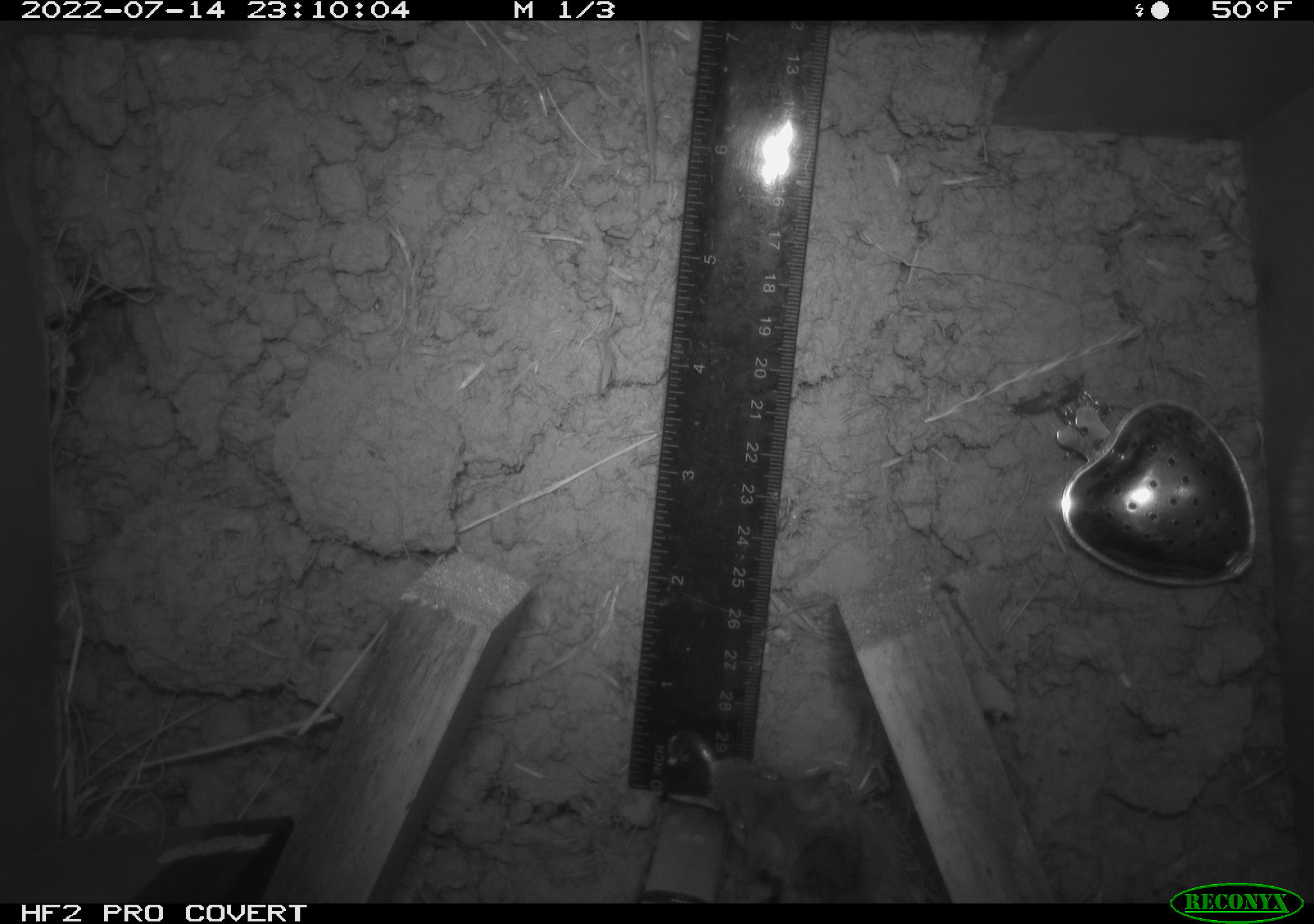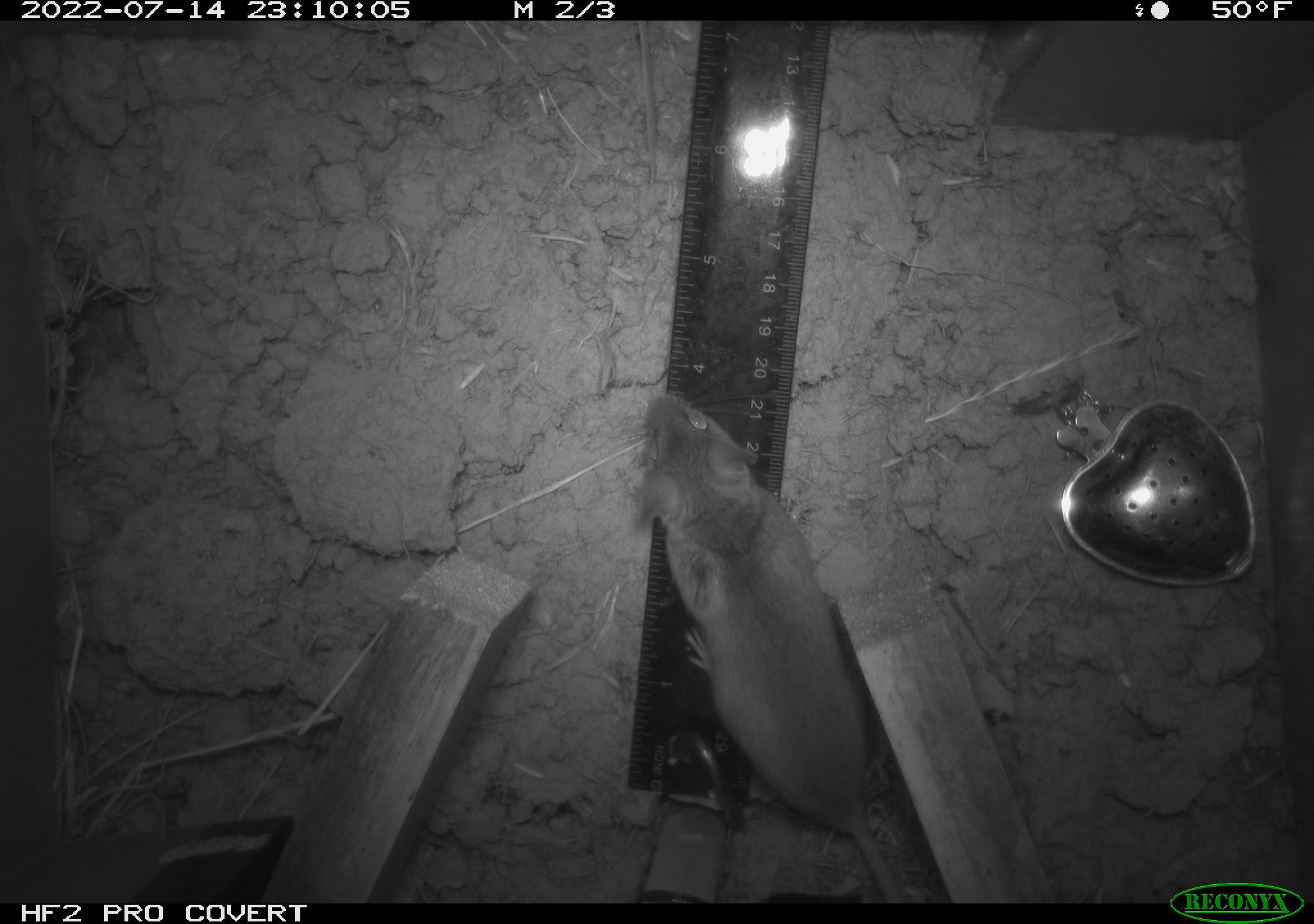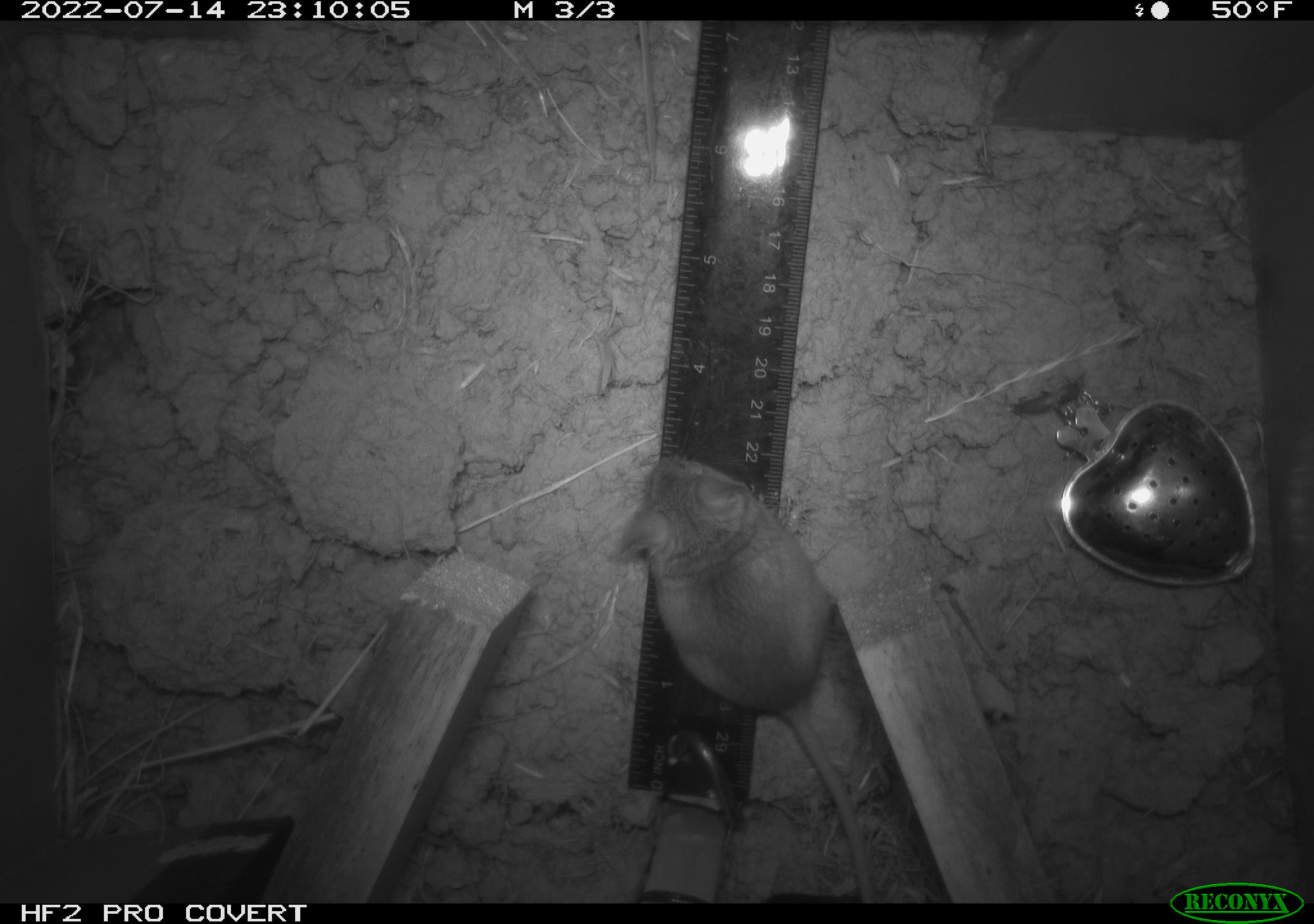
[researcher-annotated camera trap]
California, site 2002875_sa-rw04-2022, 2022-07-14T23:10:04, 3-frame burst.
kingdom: Animalia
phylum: Chordata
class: Mammalia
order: Rodentia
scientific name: Rodentia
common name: mouse species